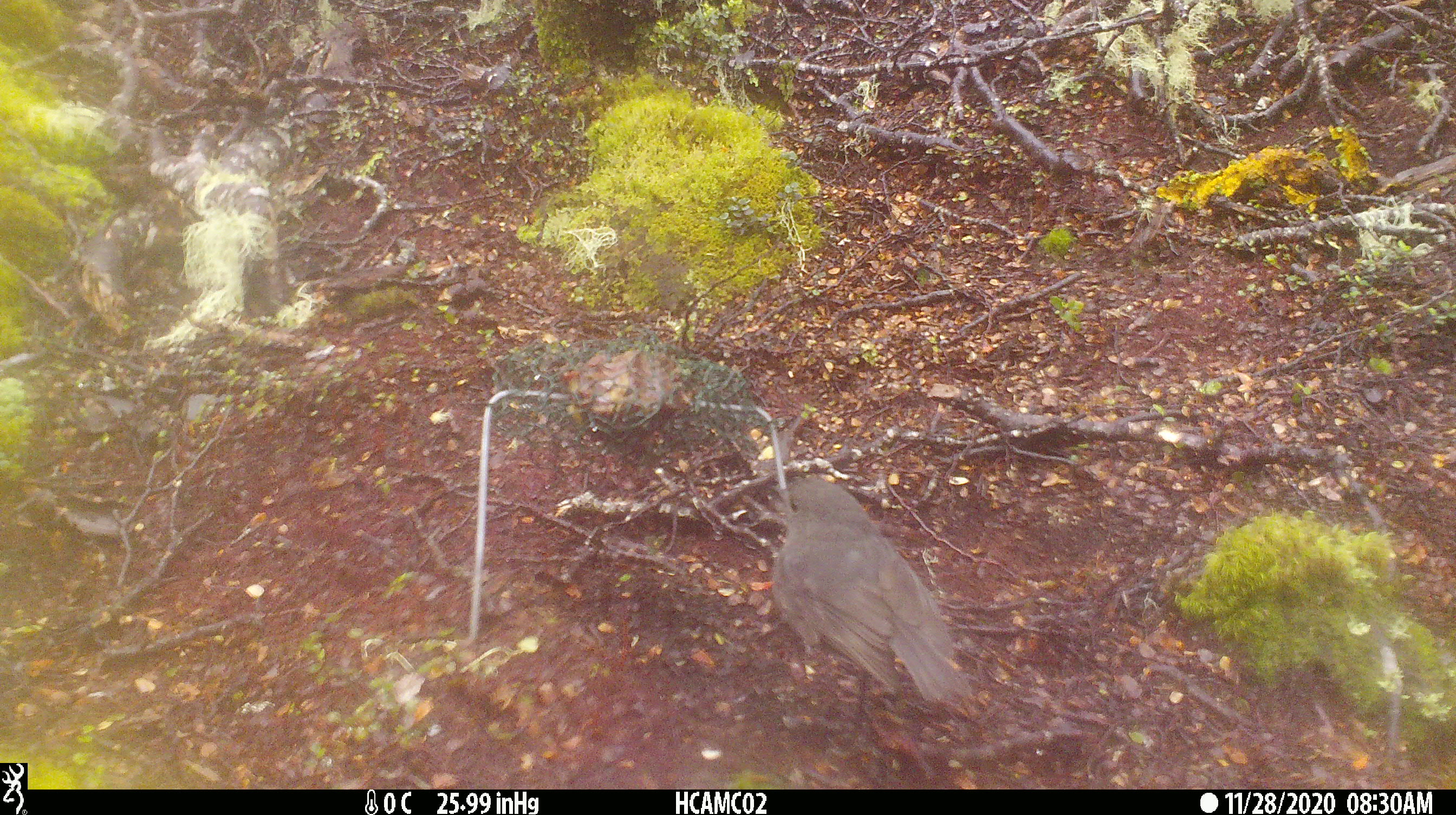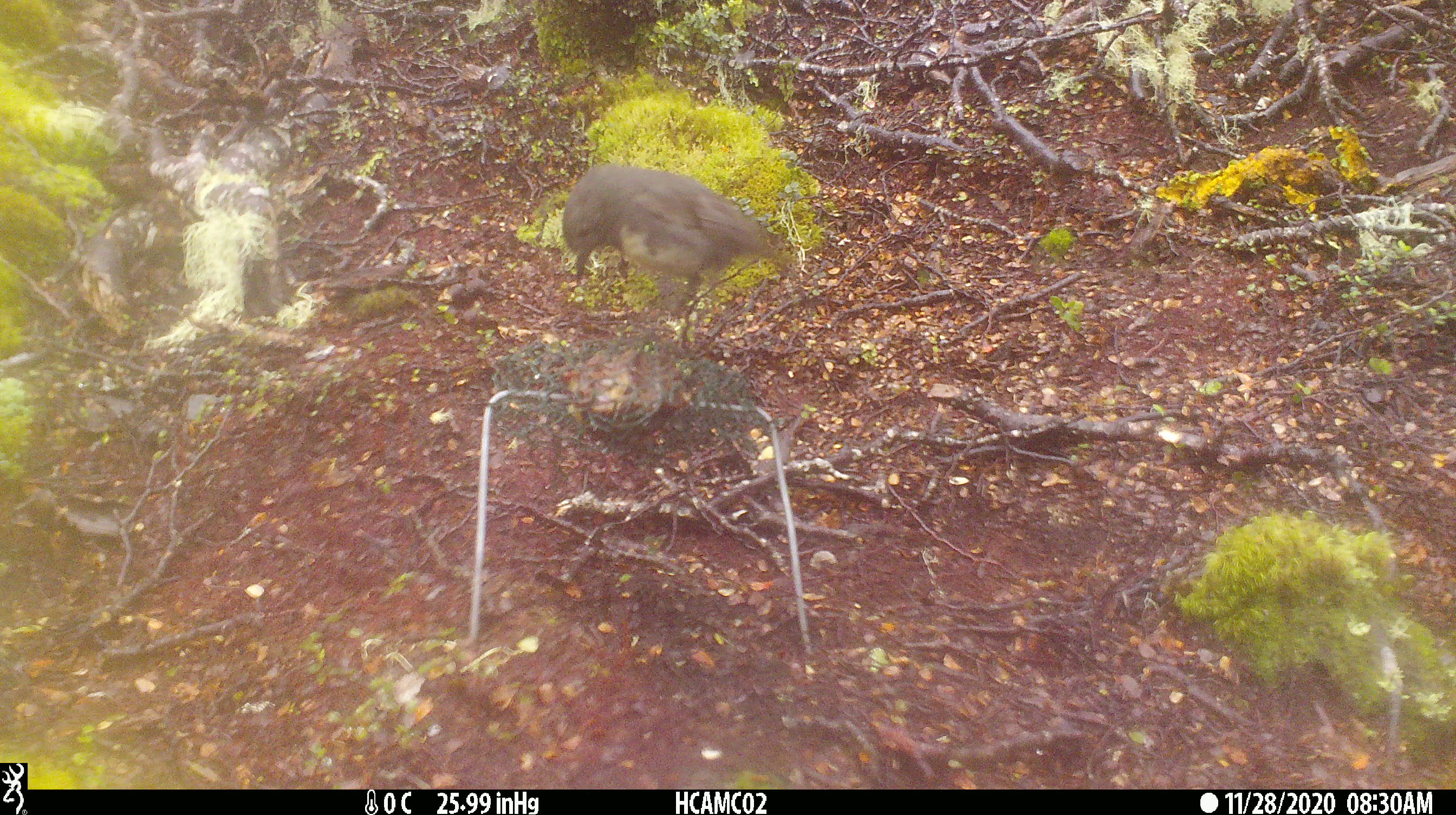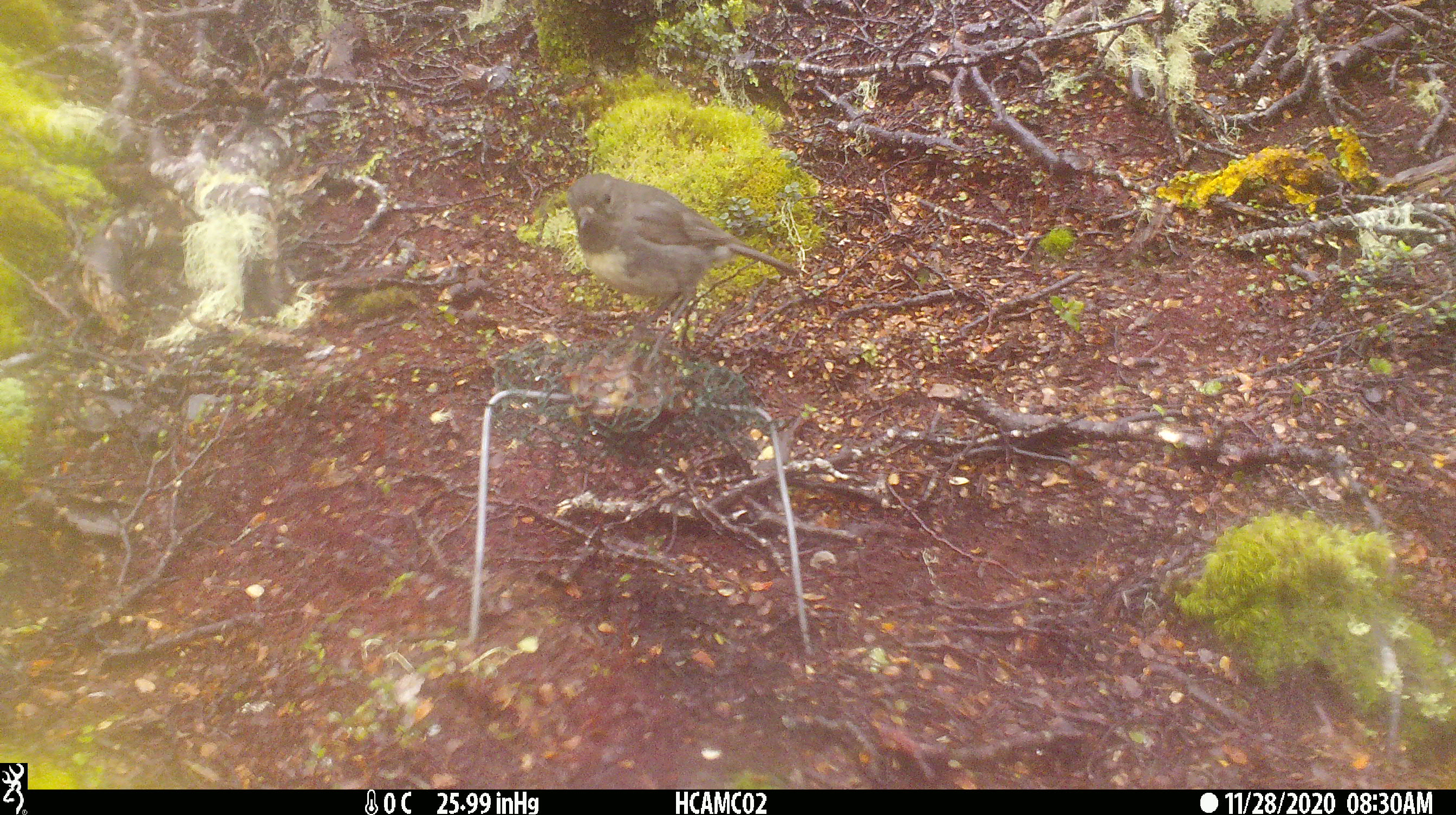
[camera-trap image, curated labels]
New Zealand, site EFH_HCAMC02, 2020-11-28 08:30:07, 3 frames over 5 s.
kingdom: Animalia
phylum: Chordata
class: Aves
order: Passeriformes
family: Petroicidae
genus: Petroica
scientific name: Petroica australis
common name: new zealand robin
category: robin